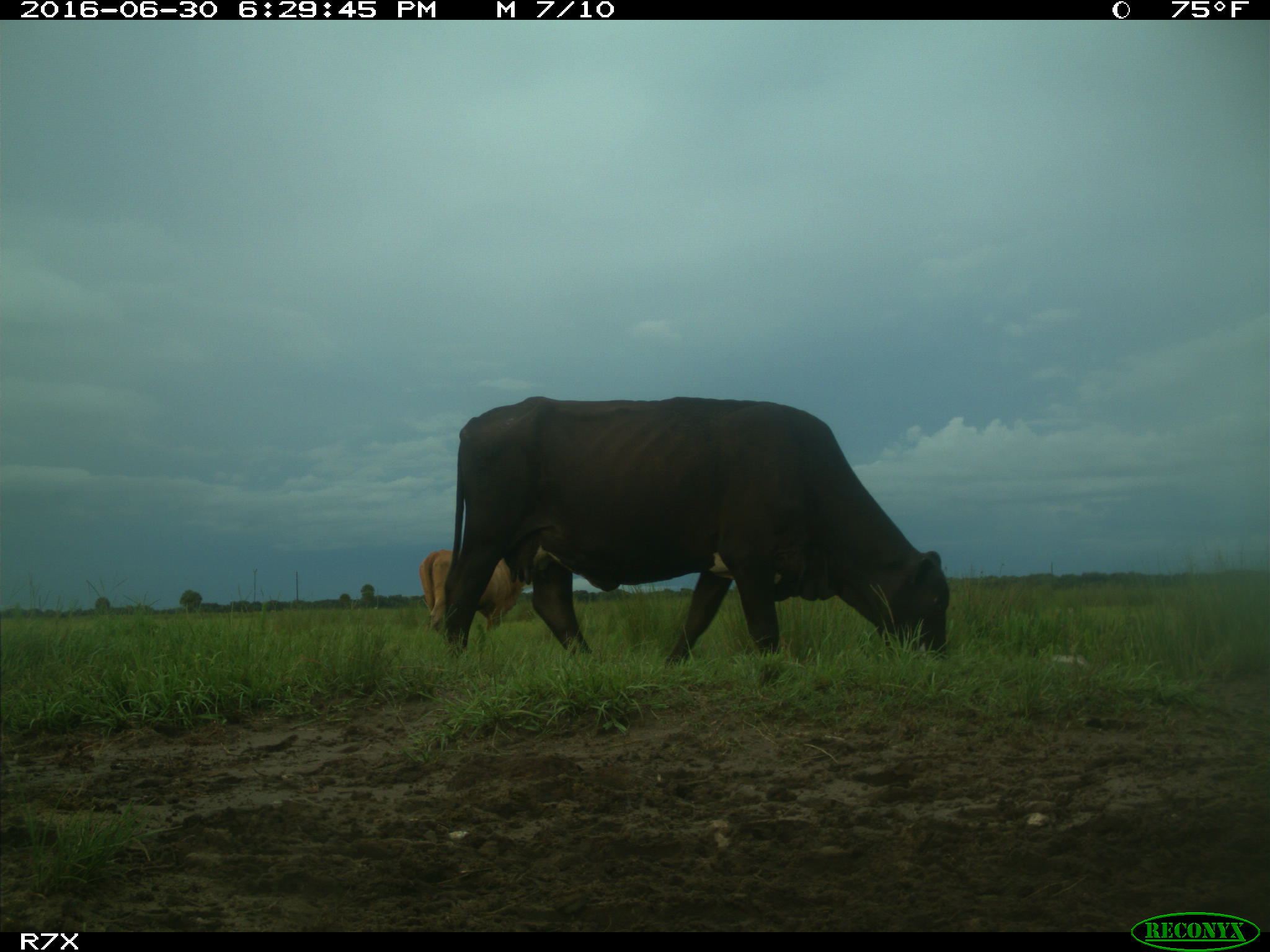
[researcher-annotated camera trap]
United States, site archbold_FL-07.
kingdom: Animalia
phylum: Chordata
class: Mammalia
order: Artiodactyla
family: Bovidae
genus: Bos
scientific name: Bos taurus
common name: domestic cow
Bos taurus (domestic cow).